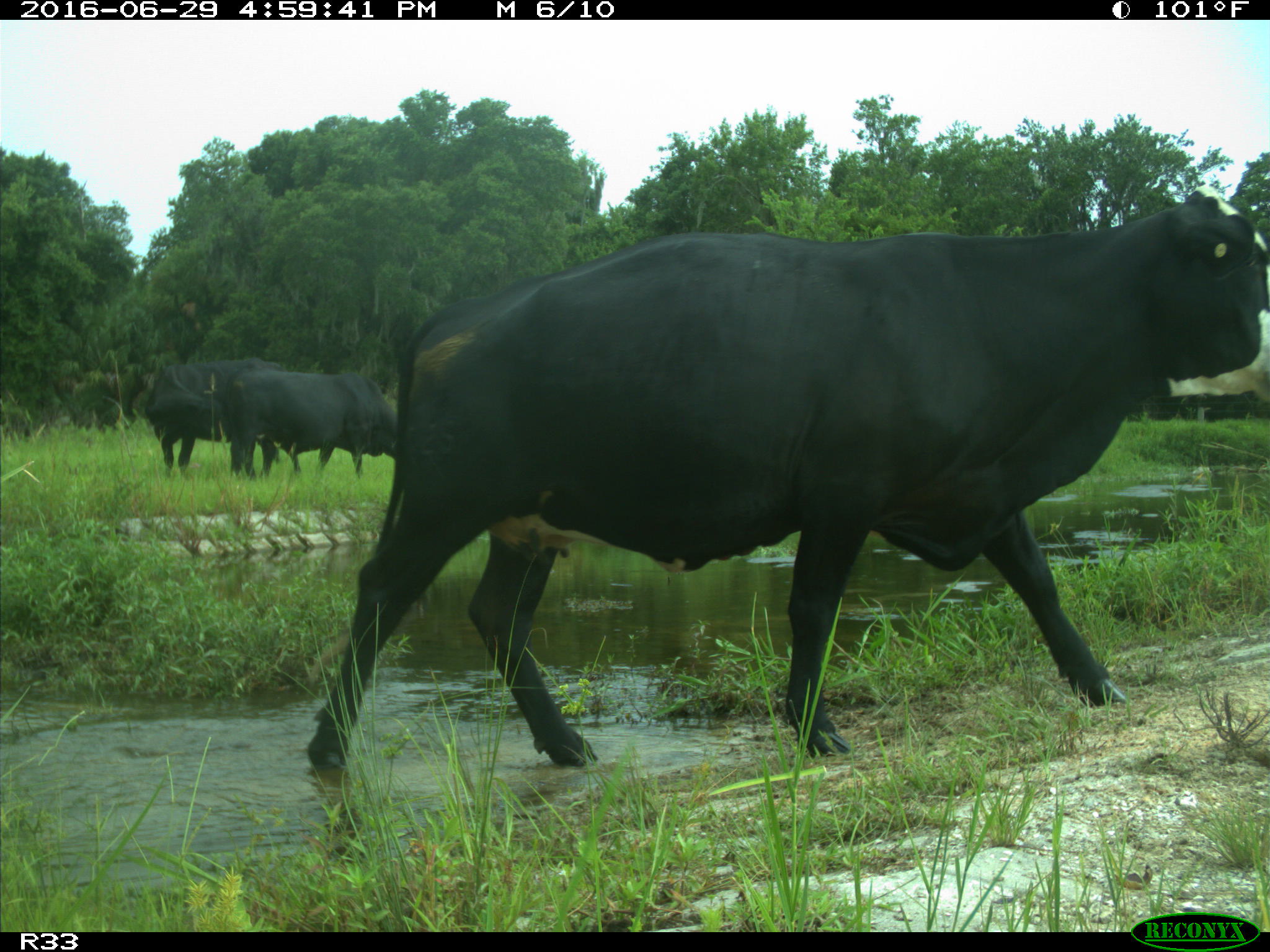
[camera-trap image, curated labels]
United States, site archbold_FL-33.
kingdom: Animalia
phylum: Chordata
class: Mammalia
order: Artiodactyla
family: Bovidae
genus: Bos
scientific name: Bos taurus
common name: domestic cow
Bos taurus (domestic cow).